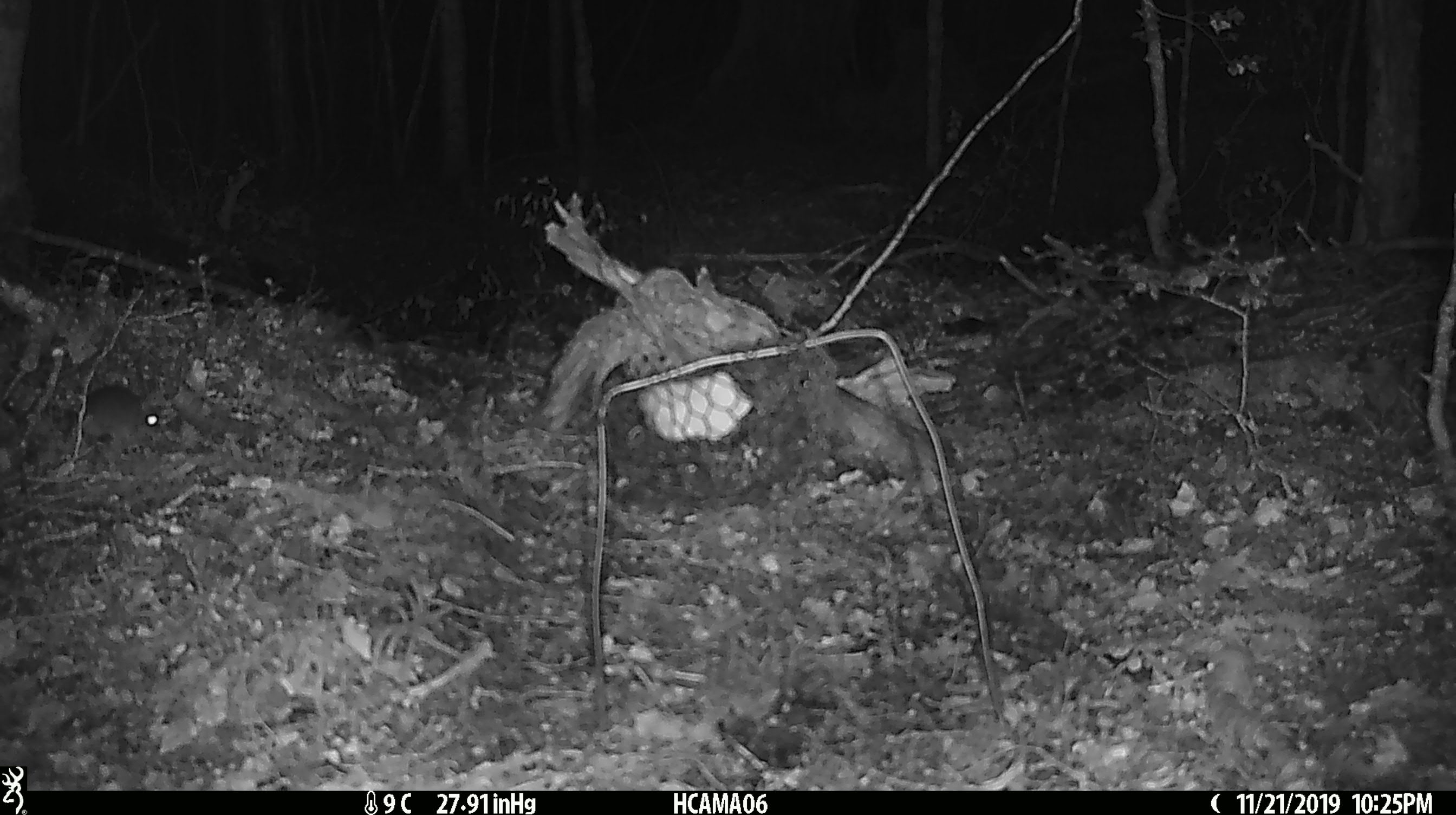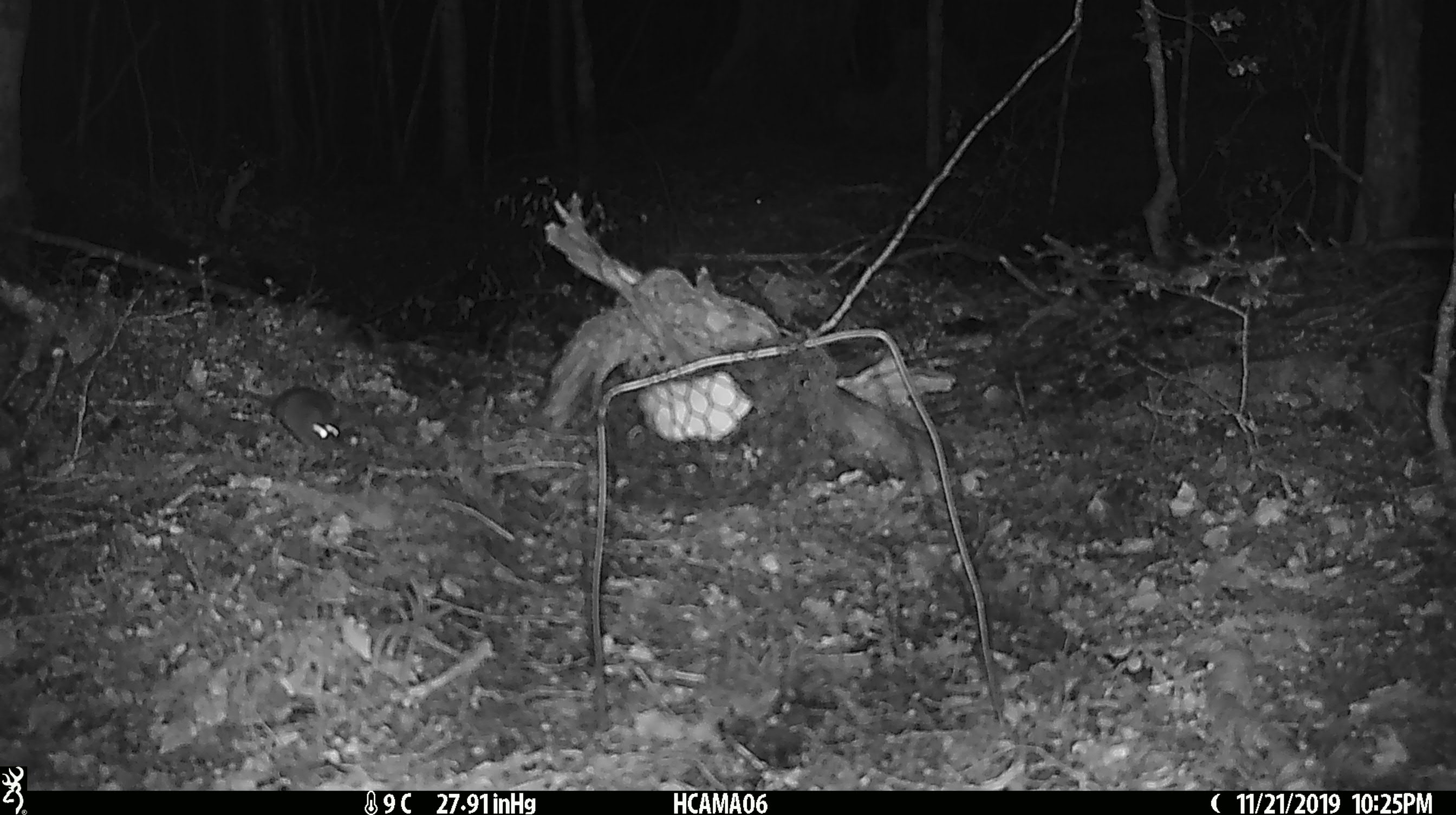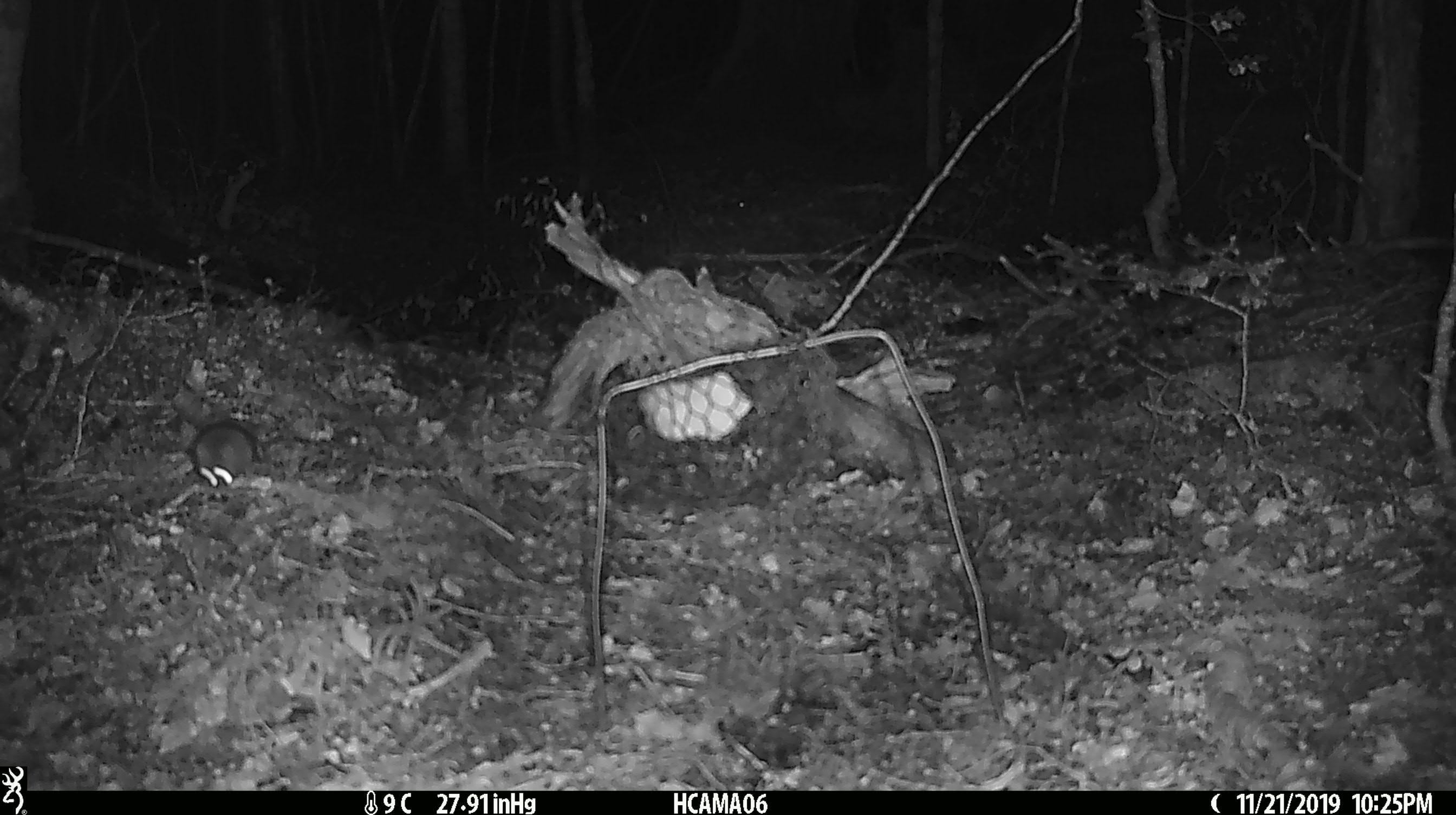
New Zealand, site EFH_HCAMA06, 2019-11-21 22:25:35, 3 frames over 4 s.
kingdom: Animalia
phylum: Chordata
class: Mammalia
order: Rodentia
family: Muridae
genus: Mus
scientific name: Mus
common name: mouse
Mouse (Mus).